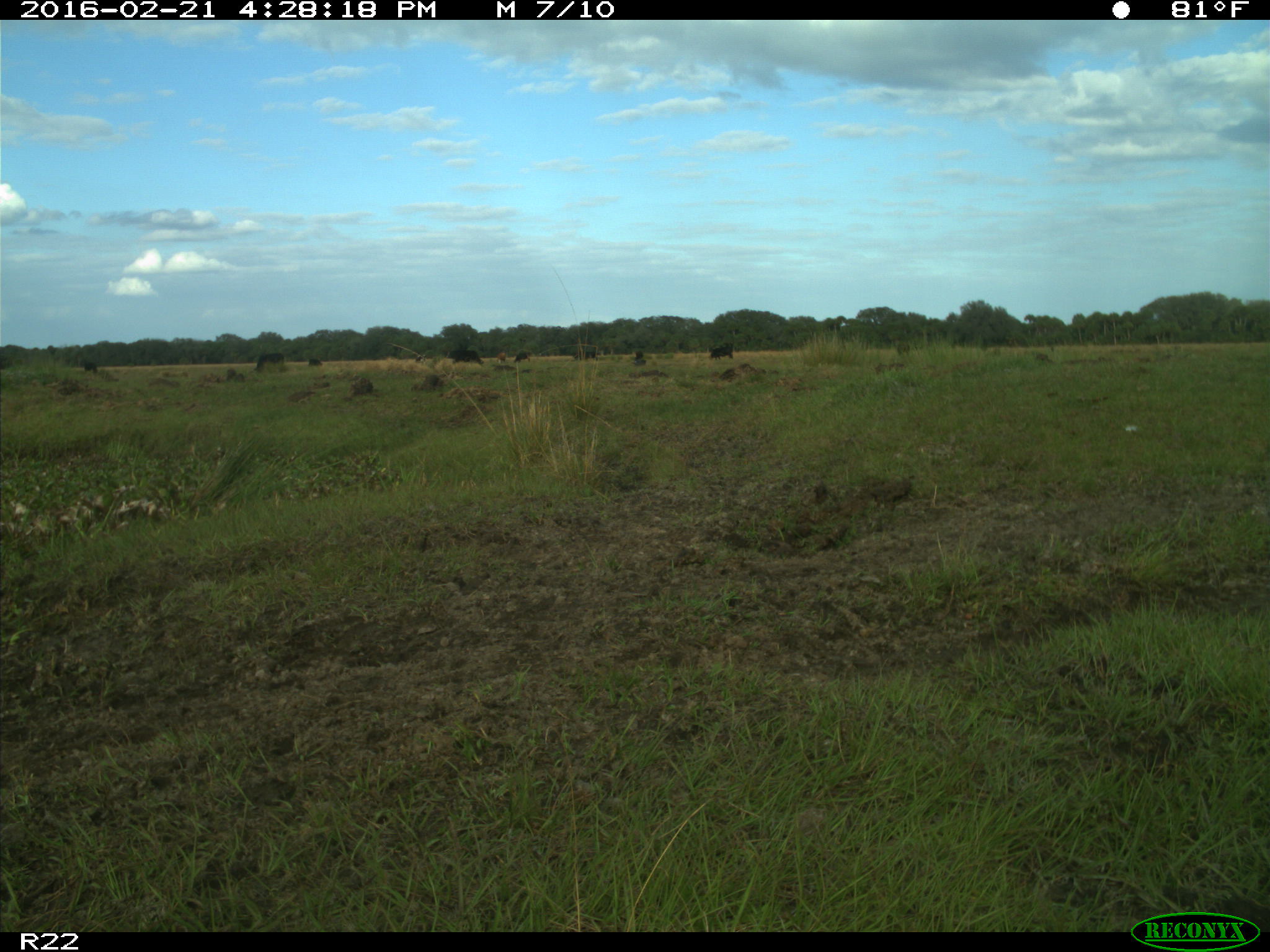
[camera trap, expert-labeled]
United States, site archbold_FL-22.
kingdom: Animalia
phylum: Chordata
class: Mammalia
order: Artiodactyla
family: Bovidae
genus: Bos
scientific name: Bos taurus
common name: domestic cow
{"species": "Bos taurus (domestic cow)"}